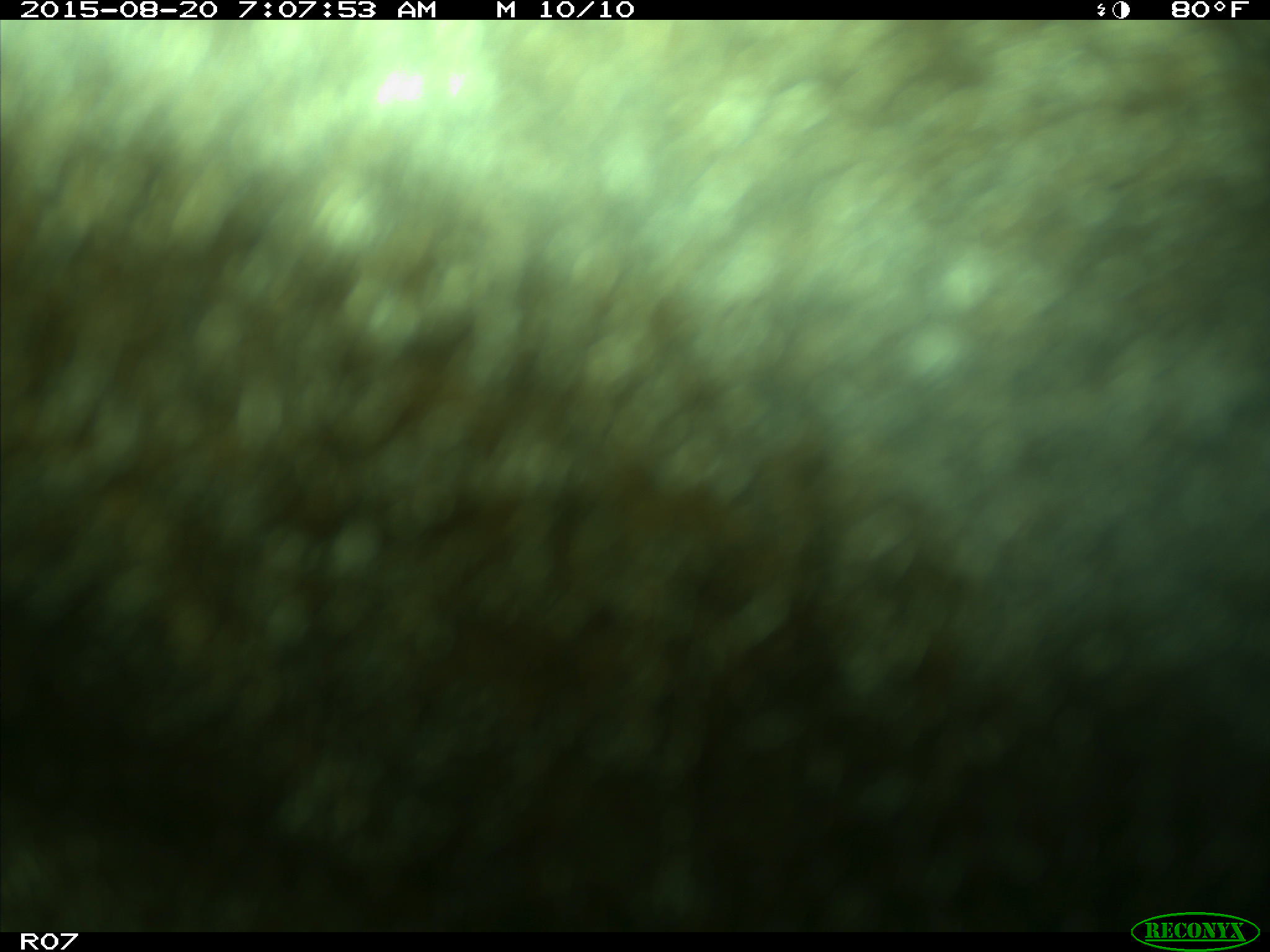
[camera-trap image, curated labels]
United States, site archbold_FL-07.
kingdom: Animalia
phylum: Chordata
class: Mammalia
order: Artiodactyla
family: Bovidae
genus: Bos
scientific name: Bos taurus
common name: domestic cow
Bos taurus (domestic cow).